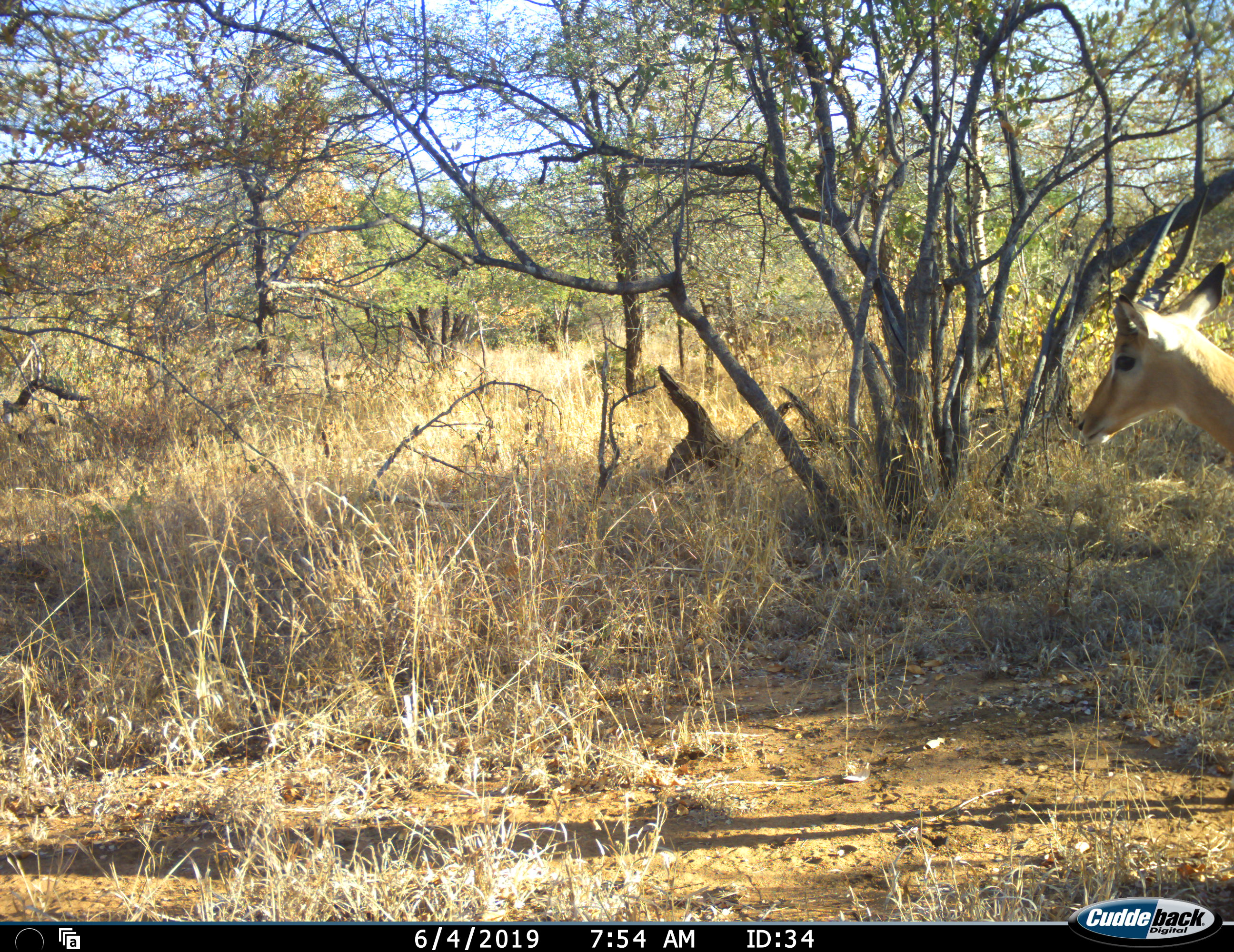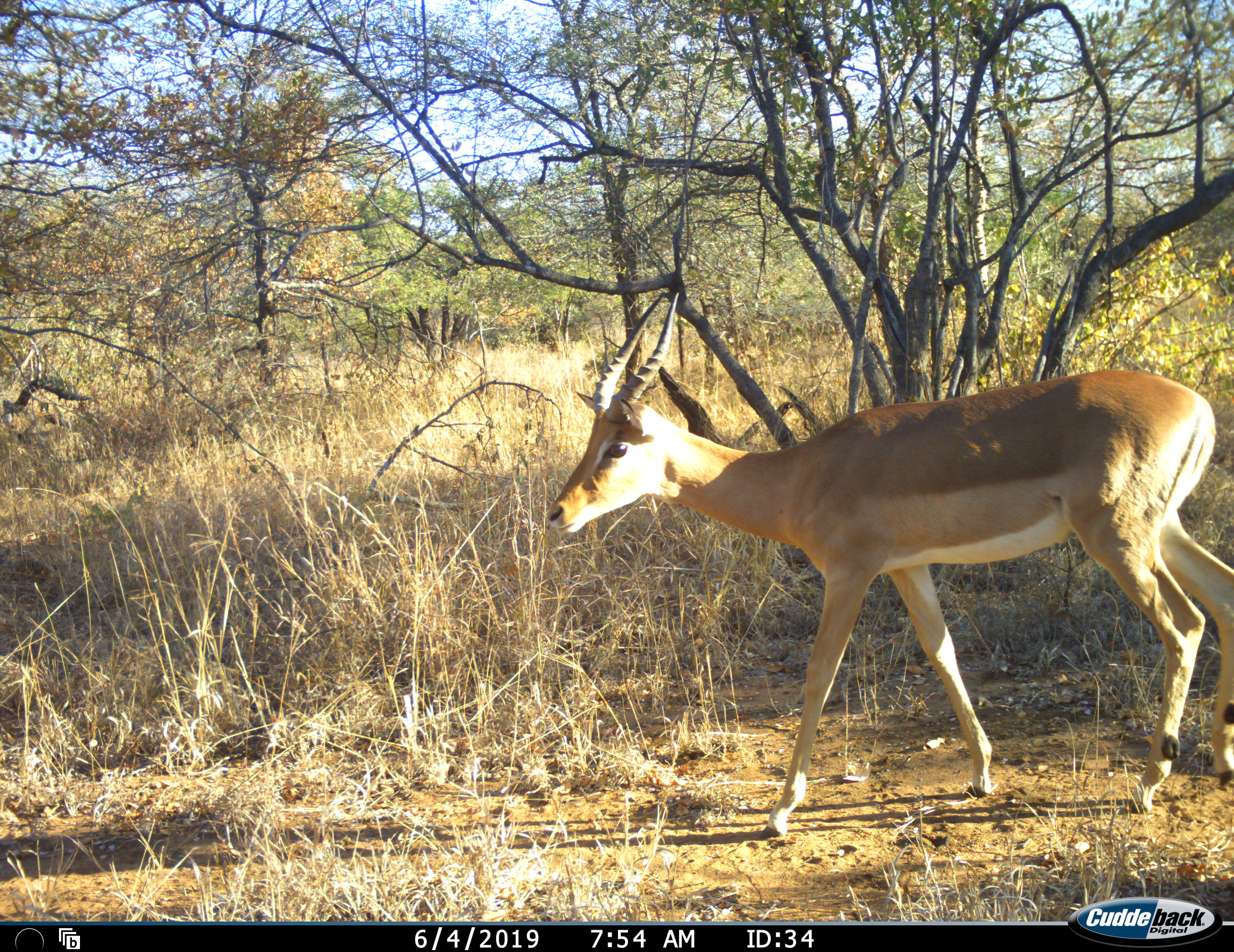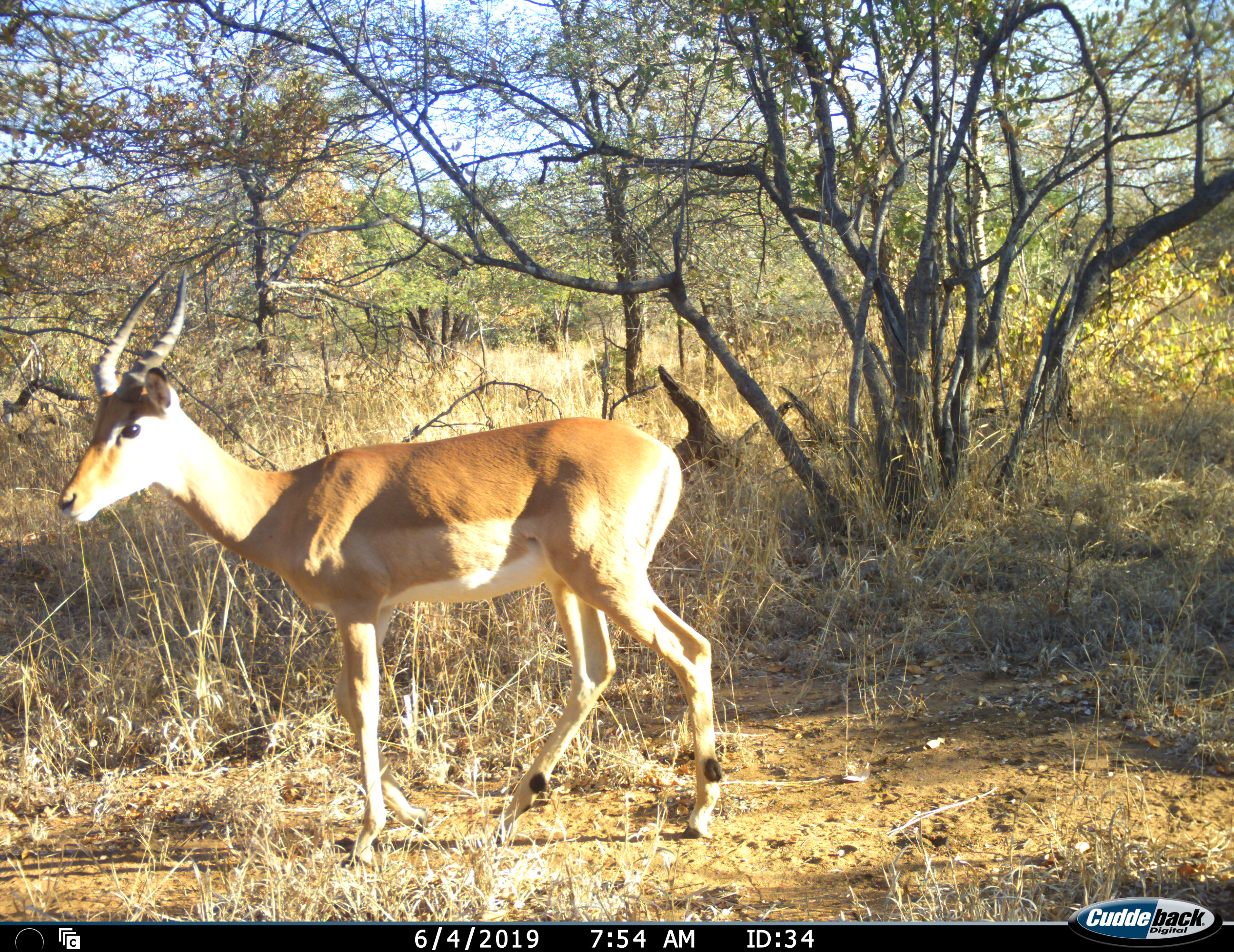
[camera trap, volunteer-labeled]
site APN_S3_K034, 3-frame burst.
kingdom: Animalia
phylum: Chordata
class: Mammalia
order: Artiodactyla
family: Bovidae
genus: Aepyceros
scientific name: Aepyceros melampus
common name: impala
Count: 1.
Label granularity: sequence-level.